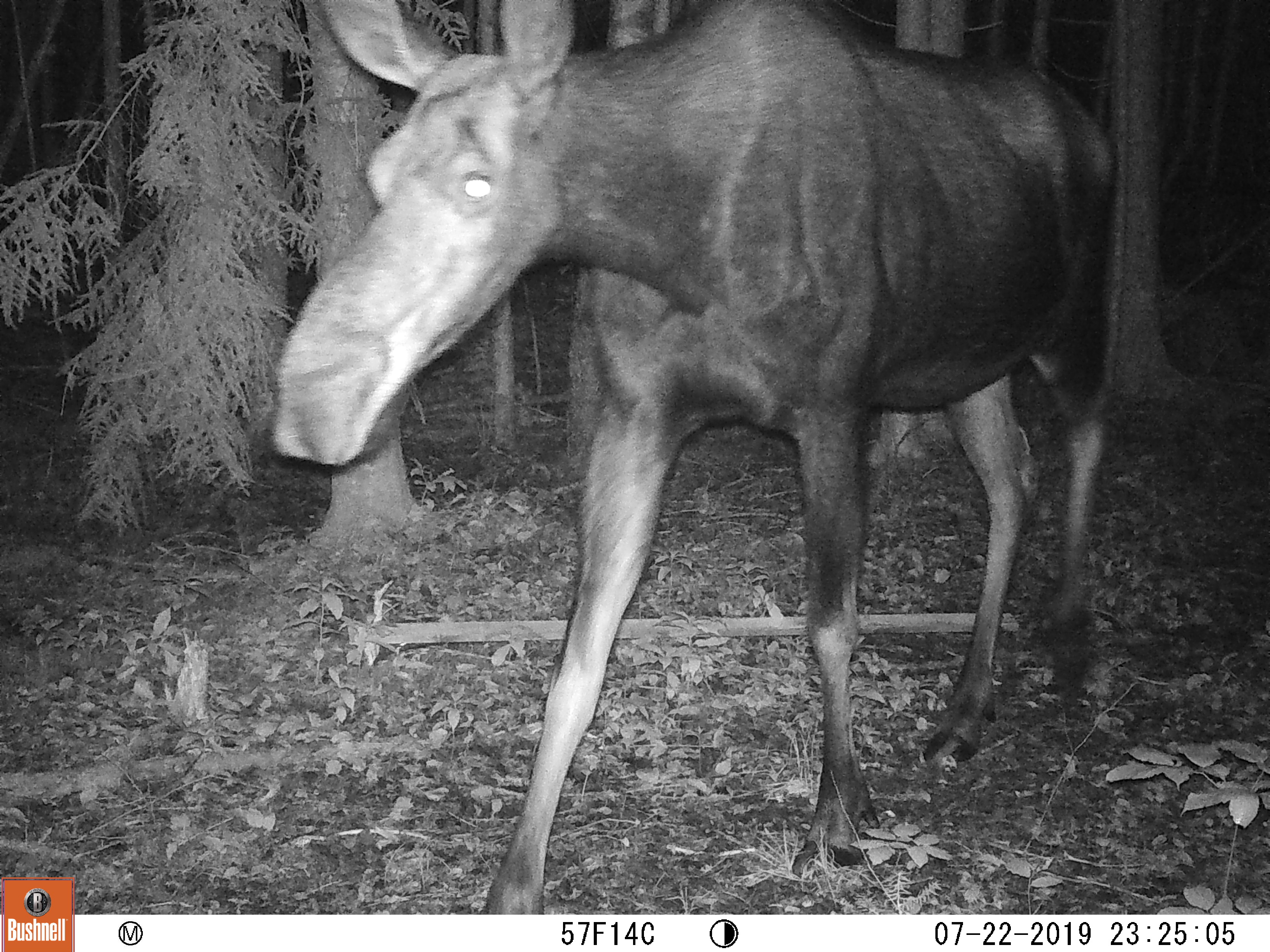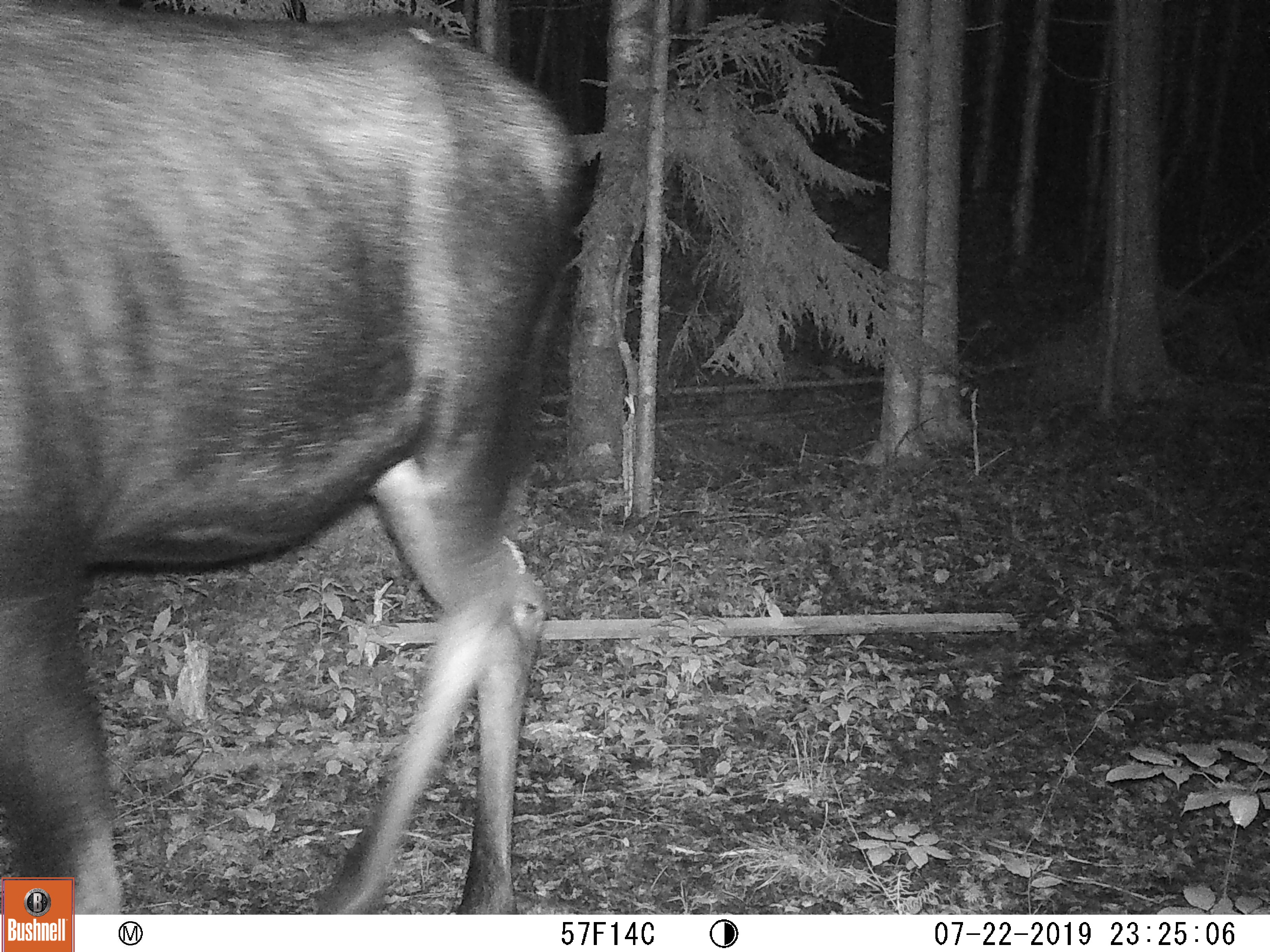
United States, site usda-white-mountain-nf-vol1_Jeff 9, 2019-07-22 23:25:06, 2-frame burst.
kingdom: Animalia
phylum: Chordata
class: Mammalia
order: Artiodactyla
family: Cervidae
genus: Alces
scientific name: Alces alces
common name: moose